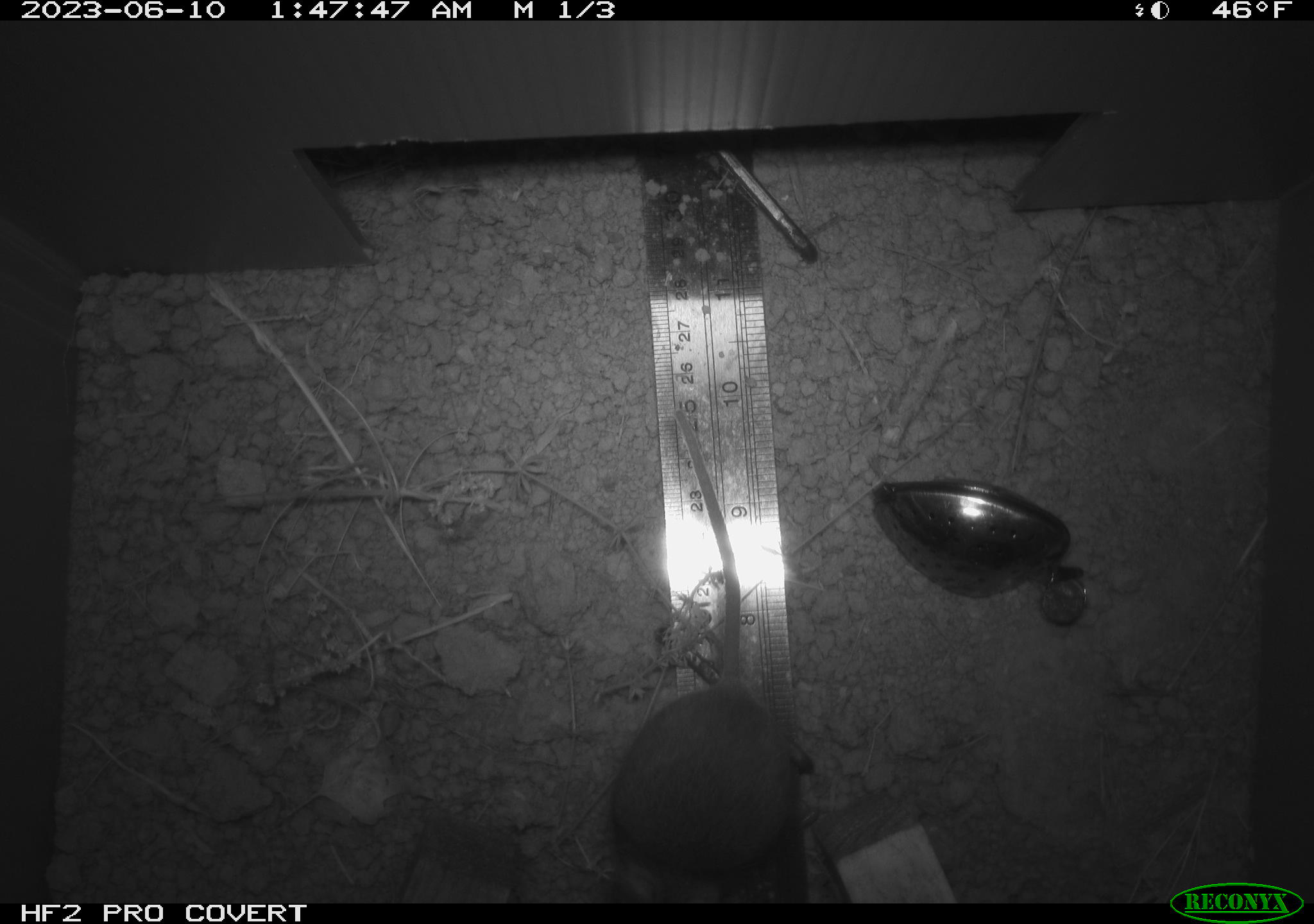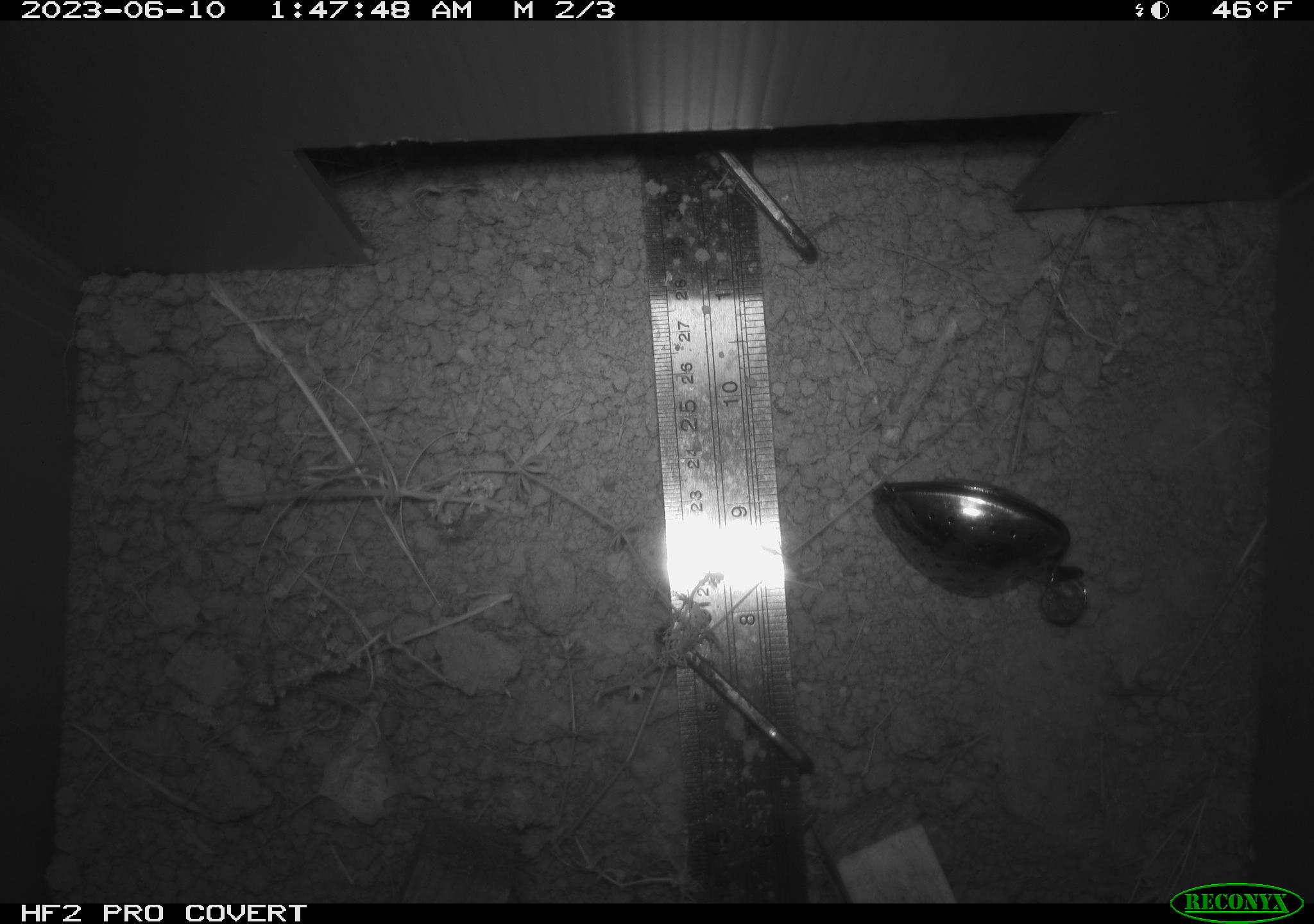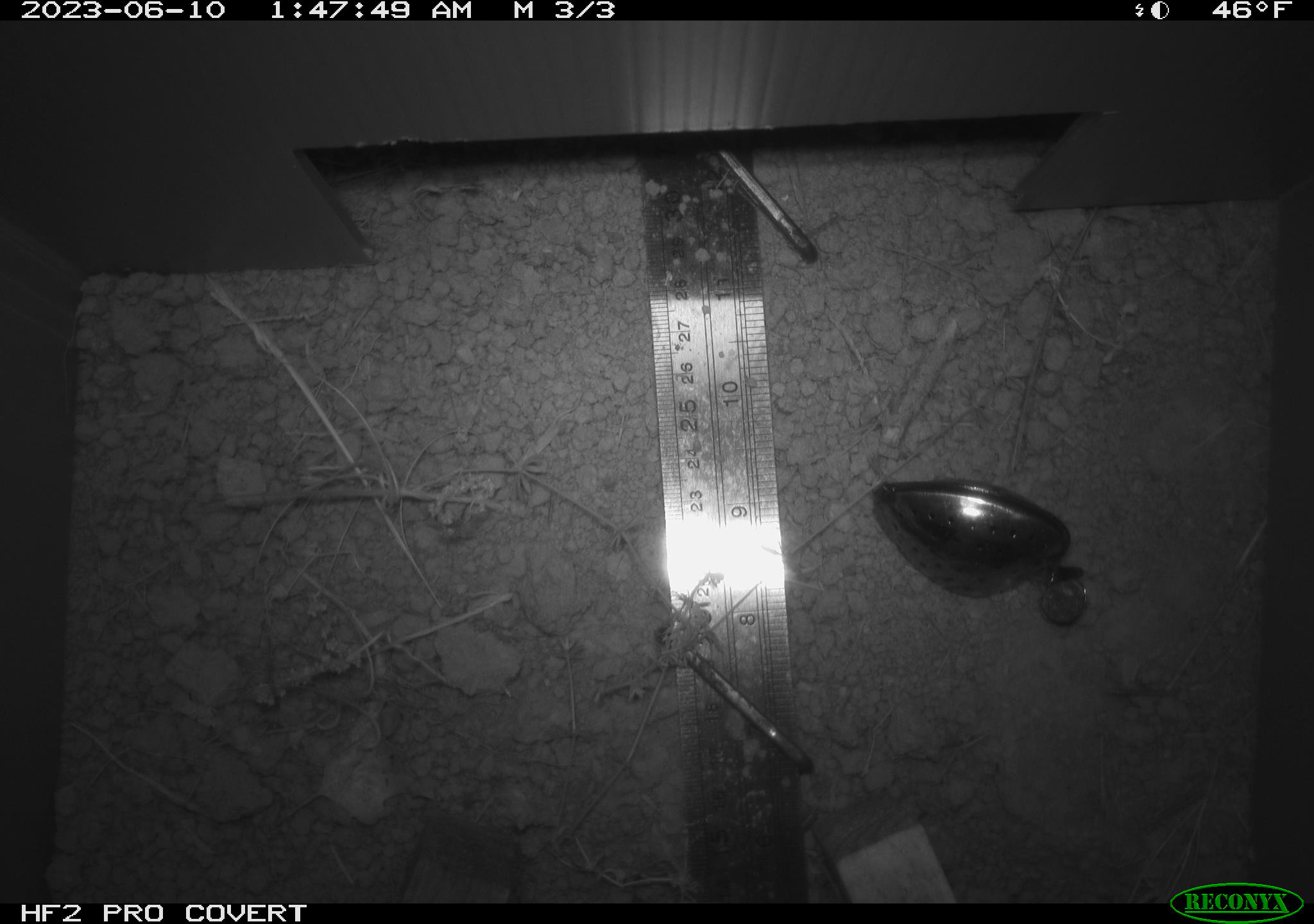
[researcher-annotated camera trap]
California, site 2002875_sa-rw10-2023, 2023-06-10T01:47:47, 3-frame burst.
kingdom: Animalia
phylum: Chordata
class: Mammalia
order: Rodentia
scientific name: Rodentia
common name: mouse species